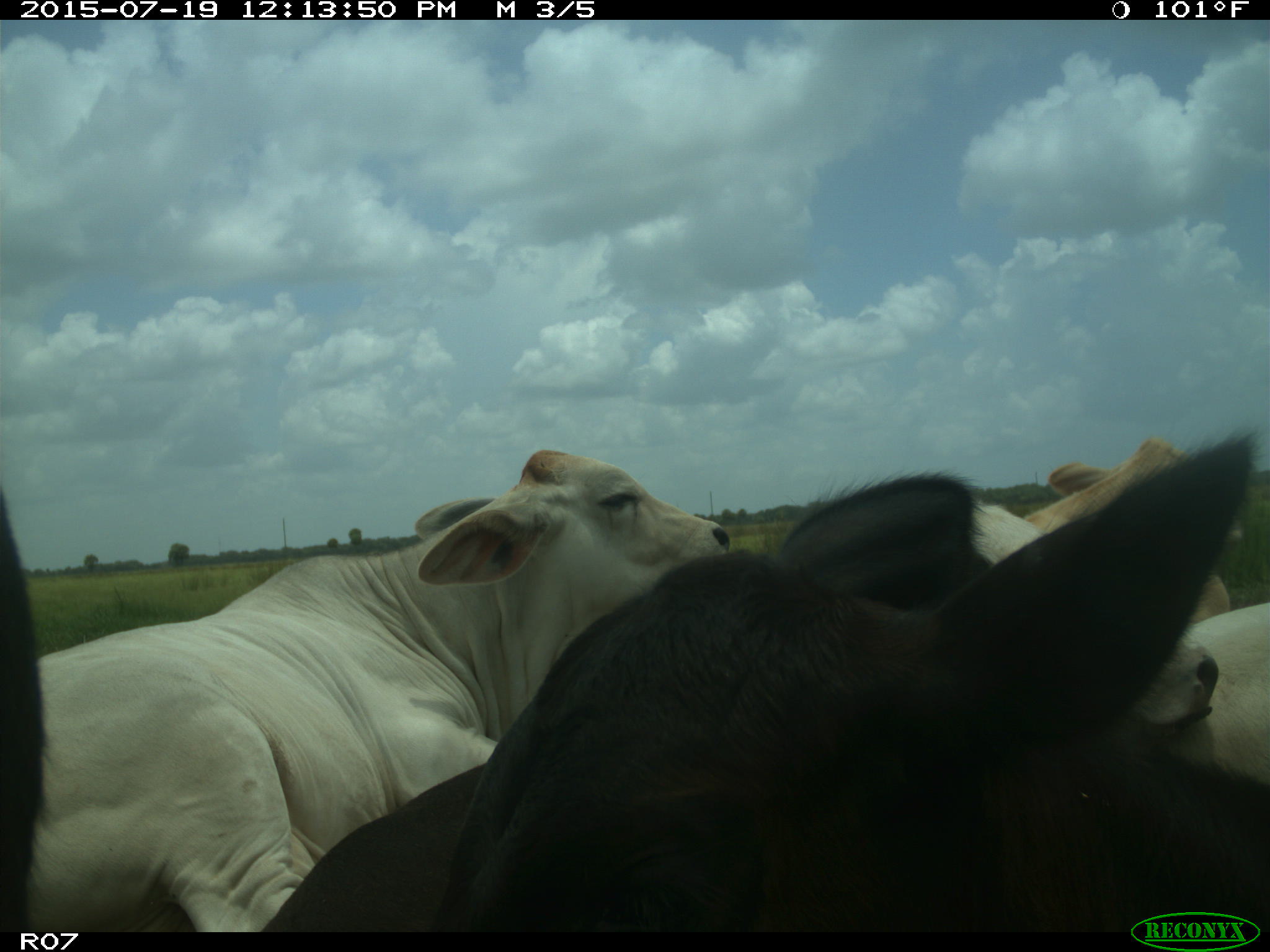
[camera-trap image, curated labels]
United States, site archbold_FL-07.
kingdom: Animalia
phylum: Chordata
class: Mammalia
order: Artiodactyla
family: Bovidae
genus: Bos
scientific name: Bos taurus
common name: domestic cow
Bos taurus (domestic cow).